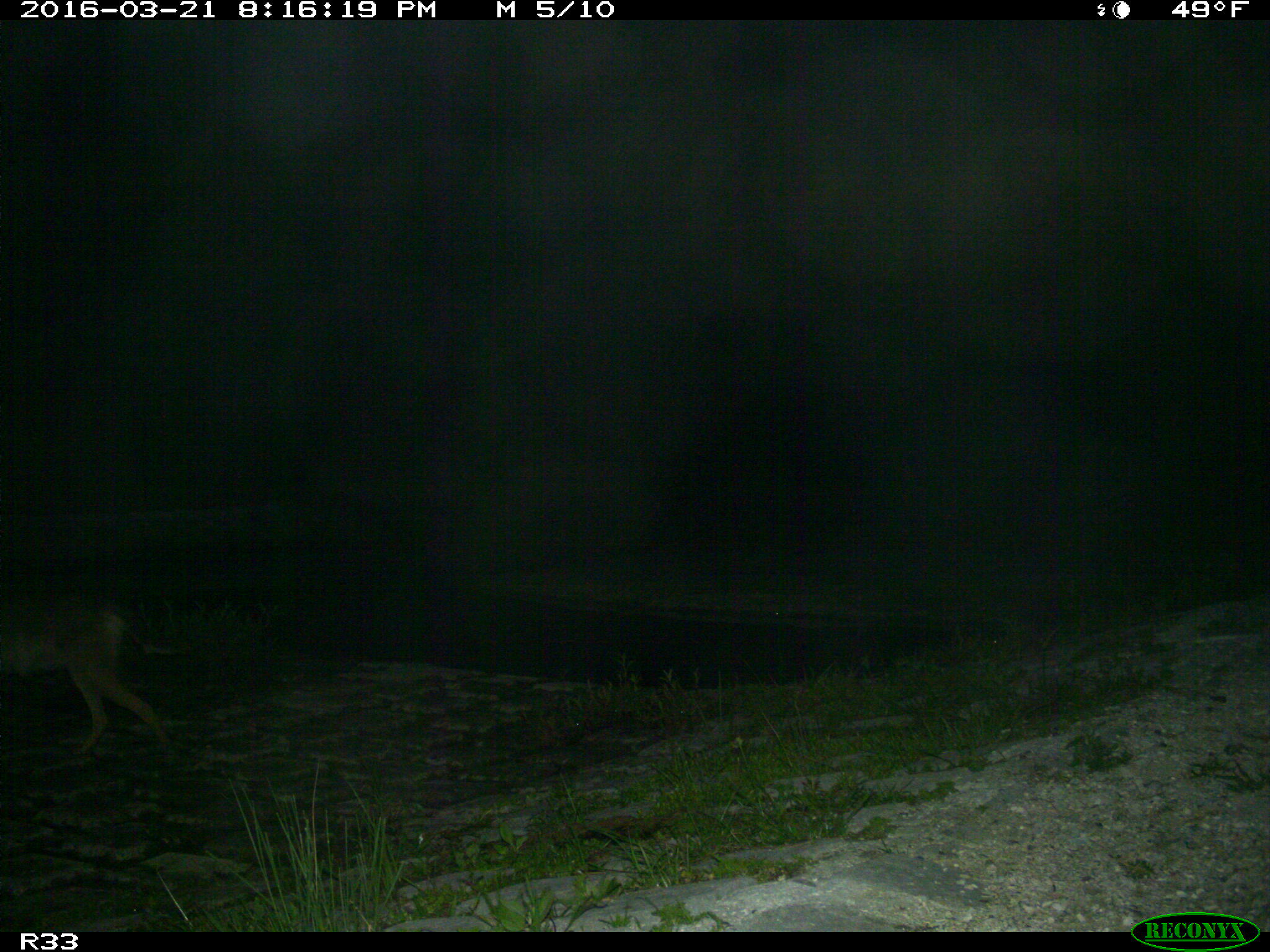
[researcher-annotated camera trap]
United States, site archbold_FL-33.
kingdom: Animalia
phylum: Chordata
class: Mammalia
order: Carnivora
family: Canidae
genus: Canis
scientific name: Canis latrans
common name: coyote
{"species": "Canis latrans (coyote)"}